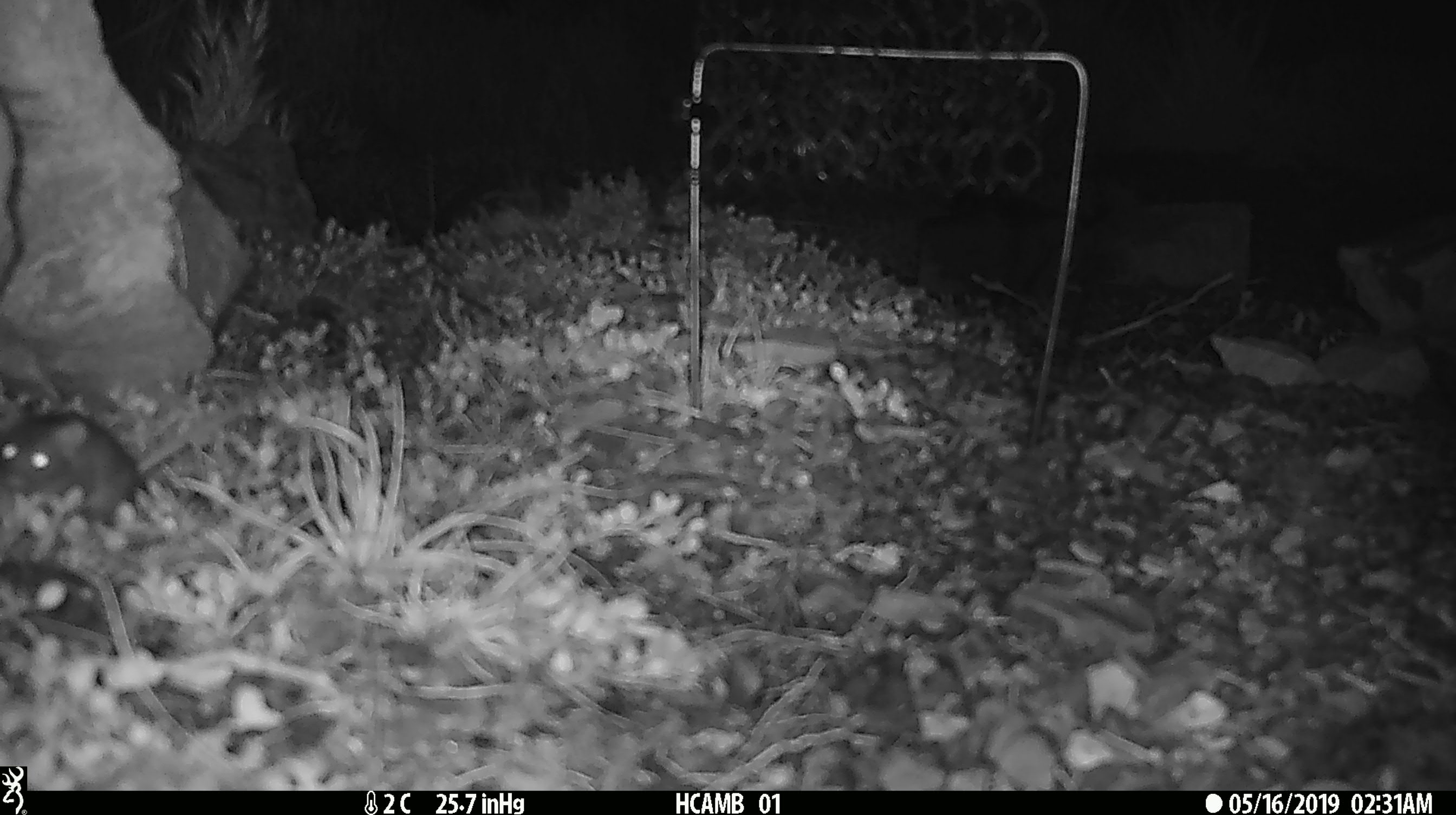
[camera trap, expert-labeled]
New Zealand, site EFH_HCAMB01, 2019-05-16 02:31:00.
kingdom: Animalia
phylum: Chordata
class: Mammalia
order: Rodentia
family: Muridae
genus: Mus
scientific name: Mus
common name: mouse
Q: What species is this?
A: Mouse (Mus).